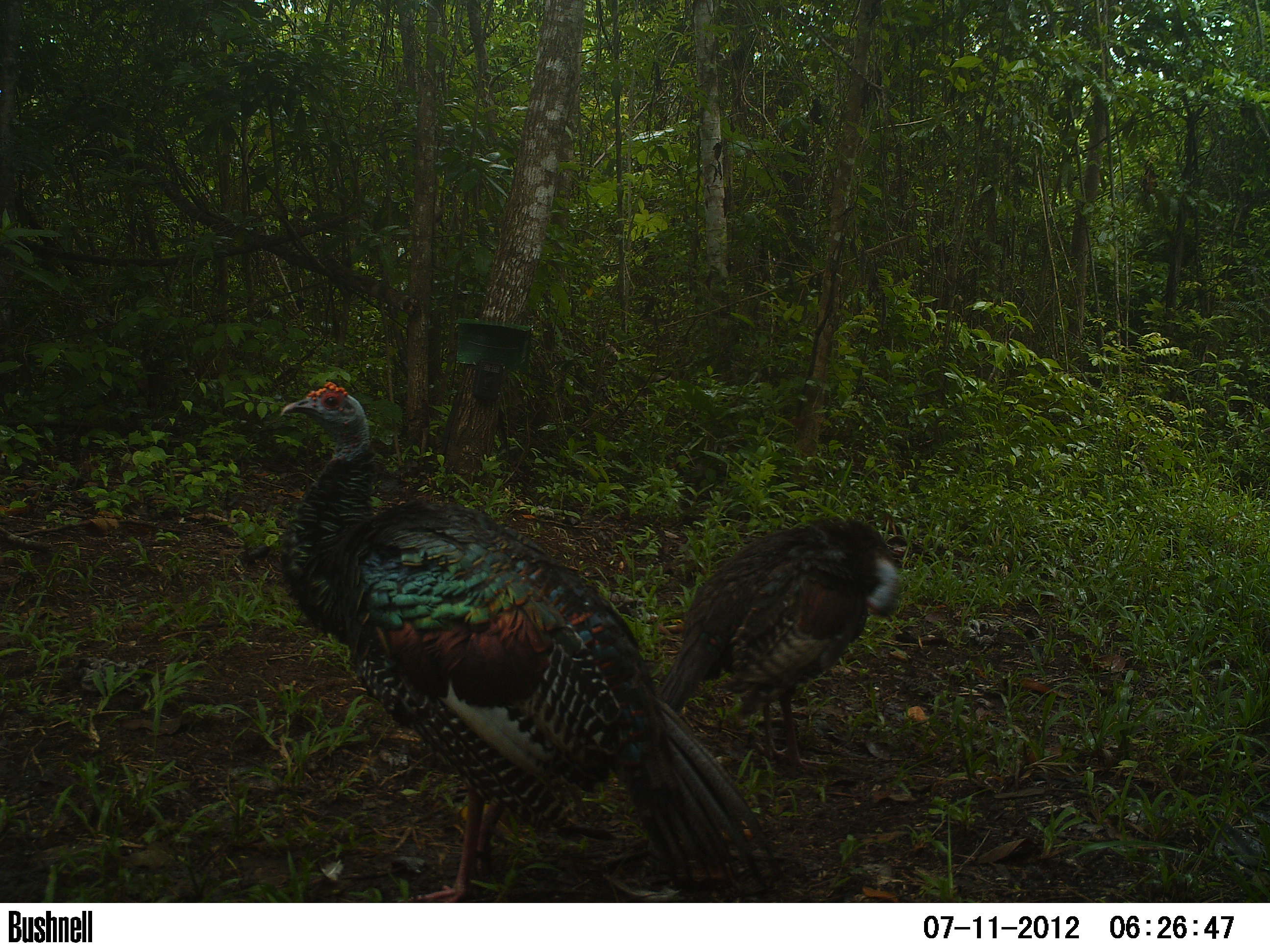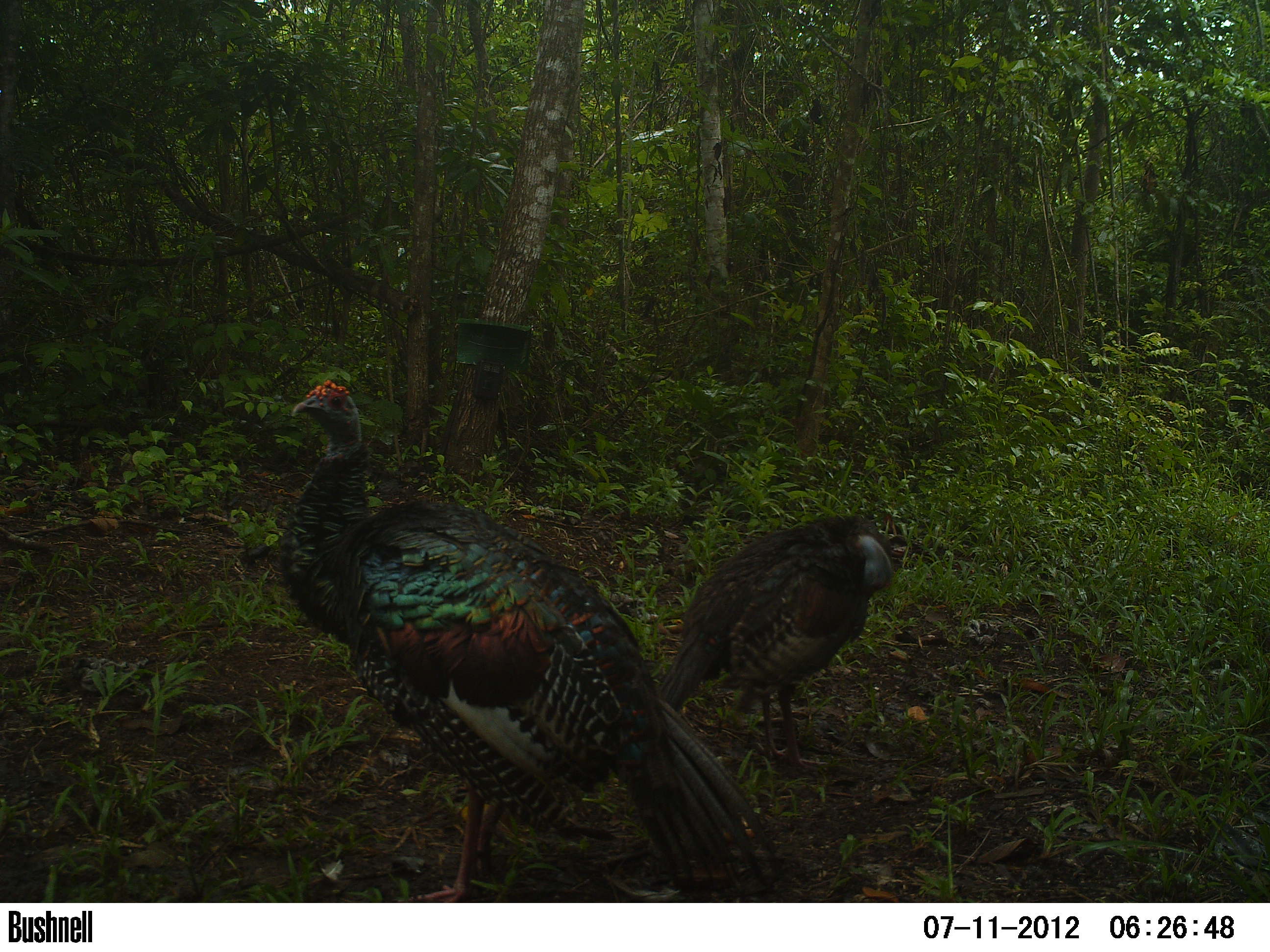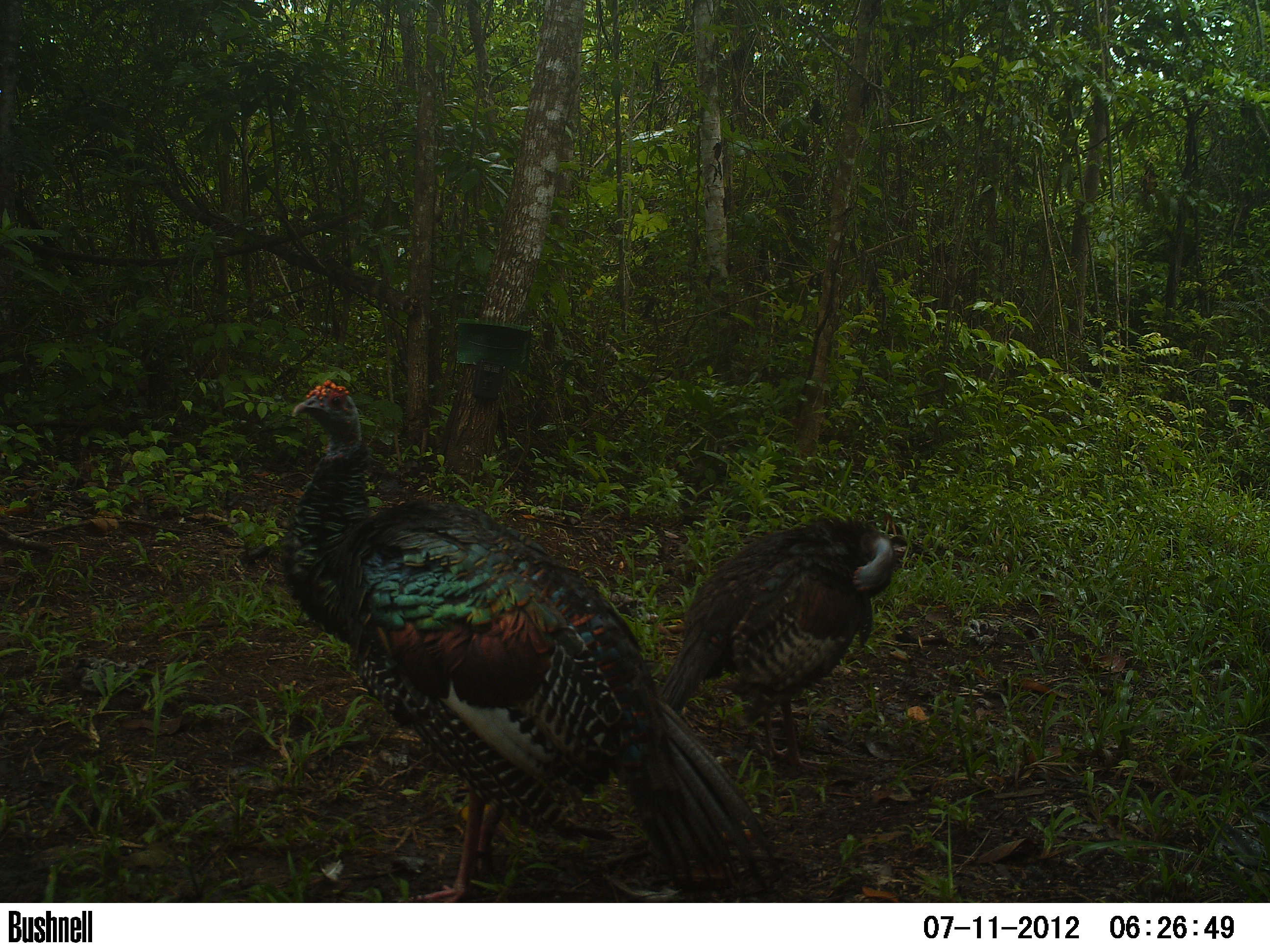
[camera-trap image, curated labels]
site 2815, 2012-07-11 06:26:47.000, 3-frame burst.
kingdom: Animalia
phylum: Chordata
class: Aves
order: Galliformes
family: Phasianidae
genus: Meleagris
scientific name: Meleagris ocellata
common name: ocellated turkey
Meleagris ocellata (ocellated turkey), count 2, age adult.